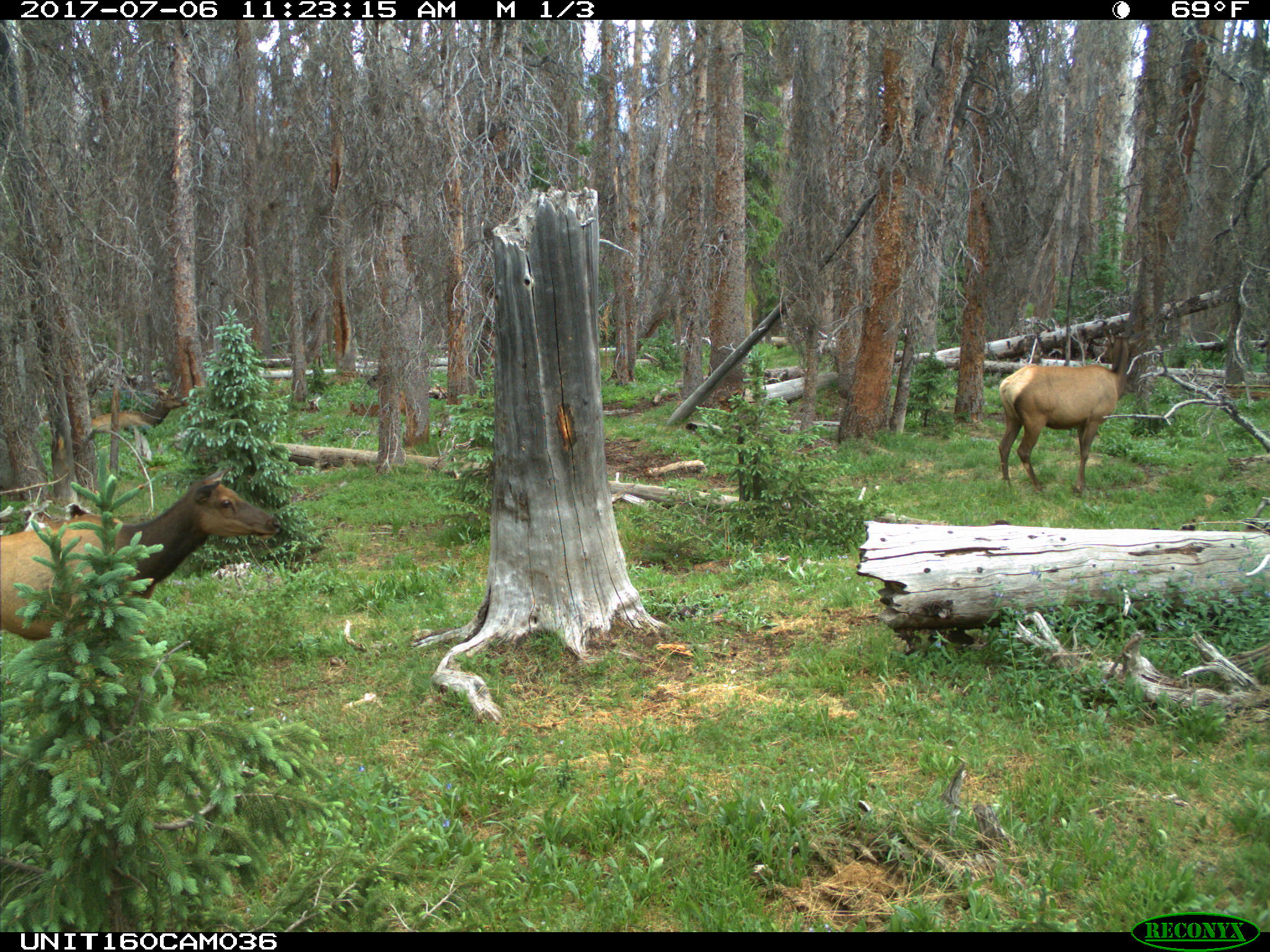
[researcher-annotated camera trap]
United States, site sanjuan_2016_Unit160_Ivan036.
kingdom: Animalia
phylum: Chordata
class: Mammalia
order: Artiodactyla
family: Cervidae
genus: Cervus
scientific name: Cervus elaphus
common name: red deer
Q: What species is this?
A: Cervus elaphus (red deer).